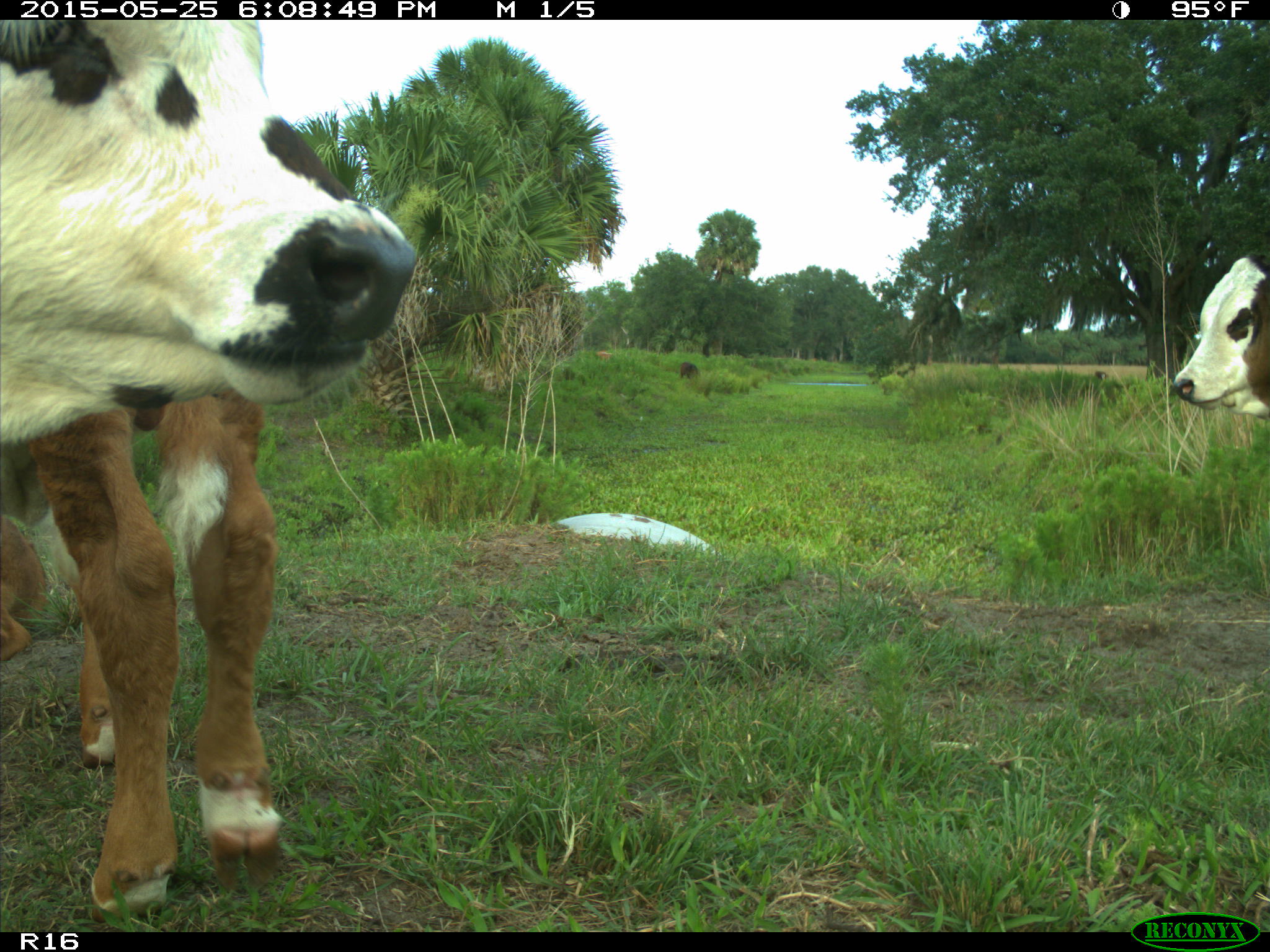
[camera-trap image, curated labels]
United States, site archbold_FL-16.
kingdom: Animalia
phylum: Chordata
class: Mammalia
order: Artiodactyla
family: Bovidae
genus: Bos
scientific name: Bos taurus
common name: domestic cow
Bos taurus (domestic cow).